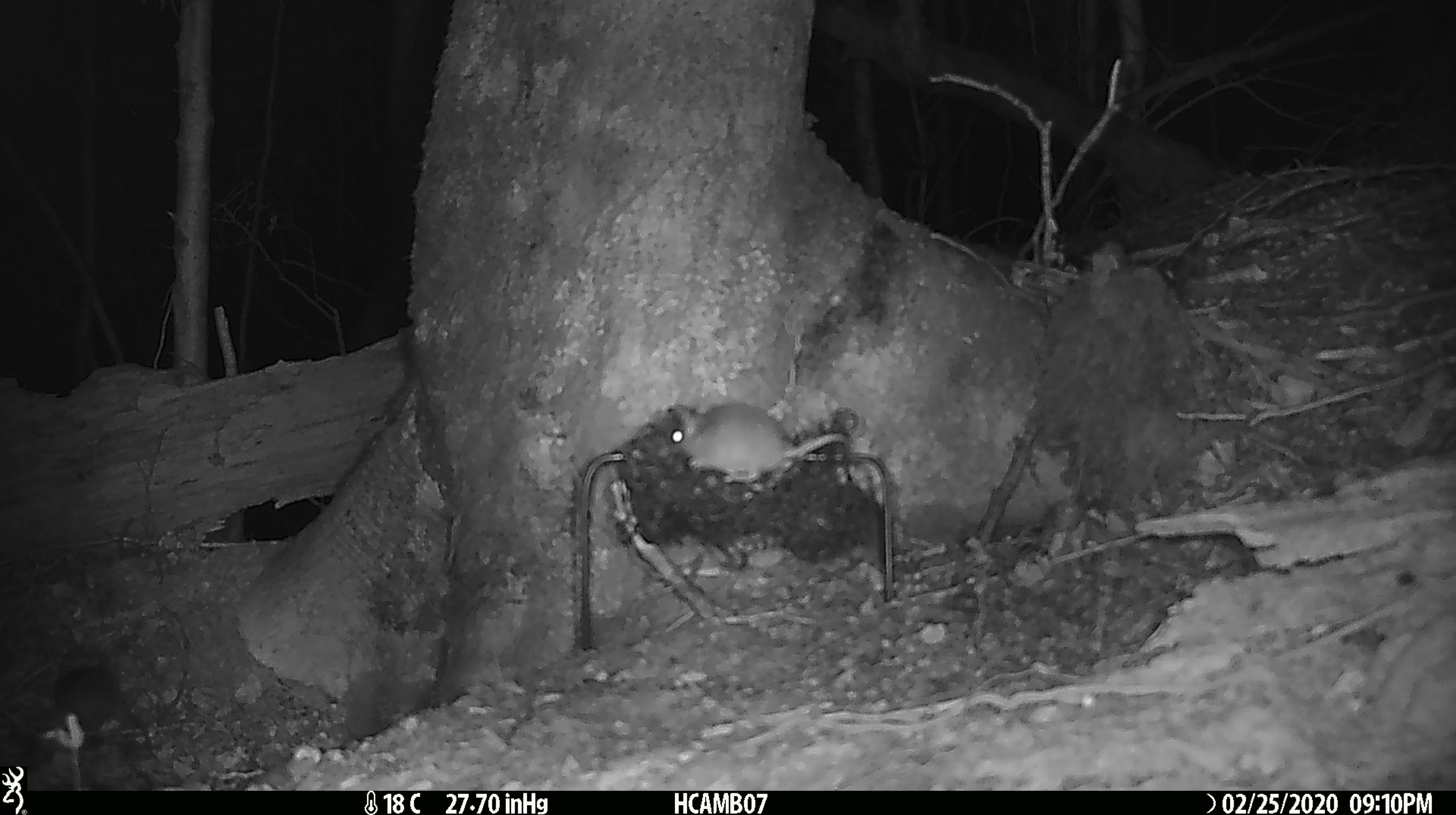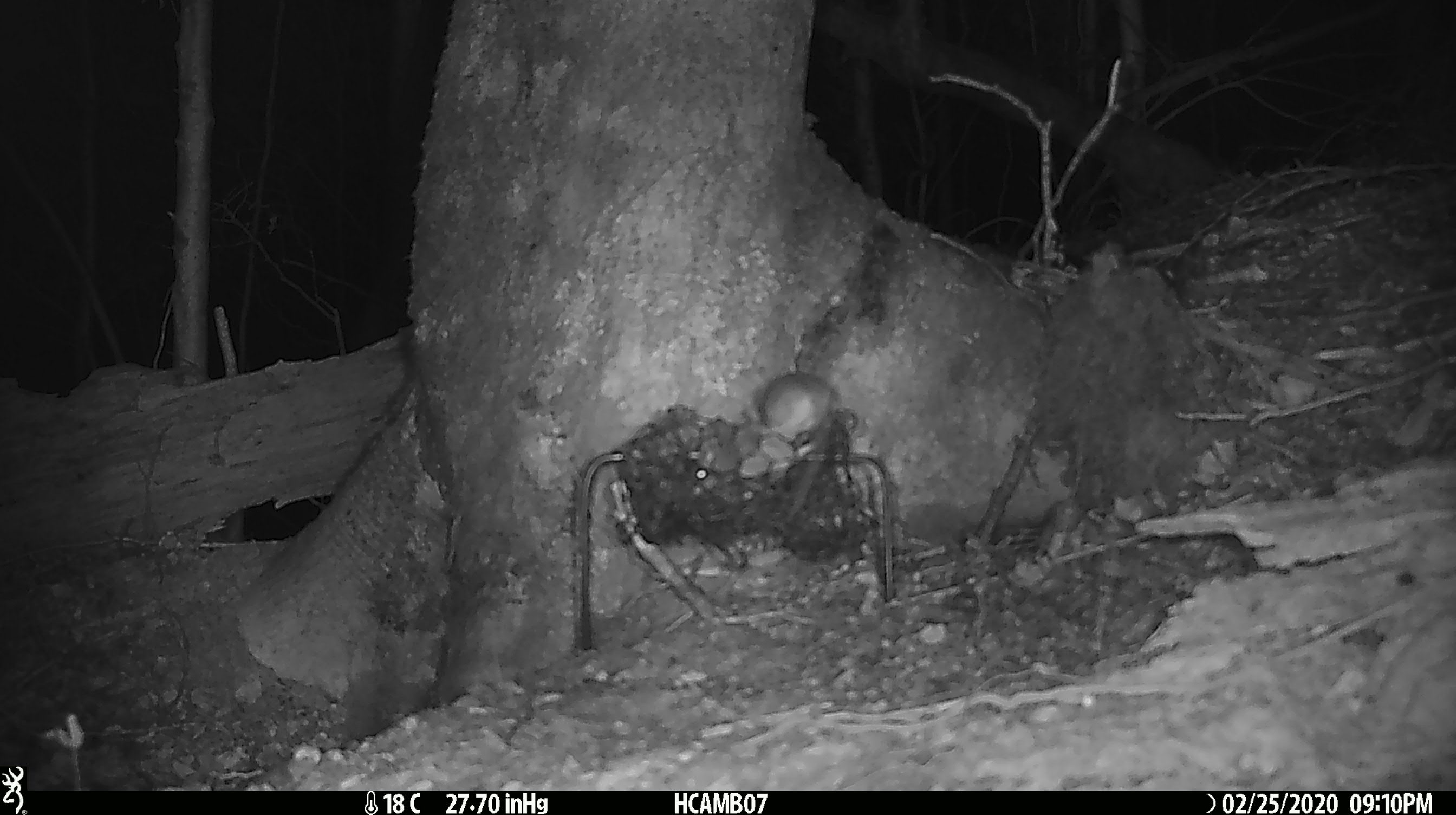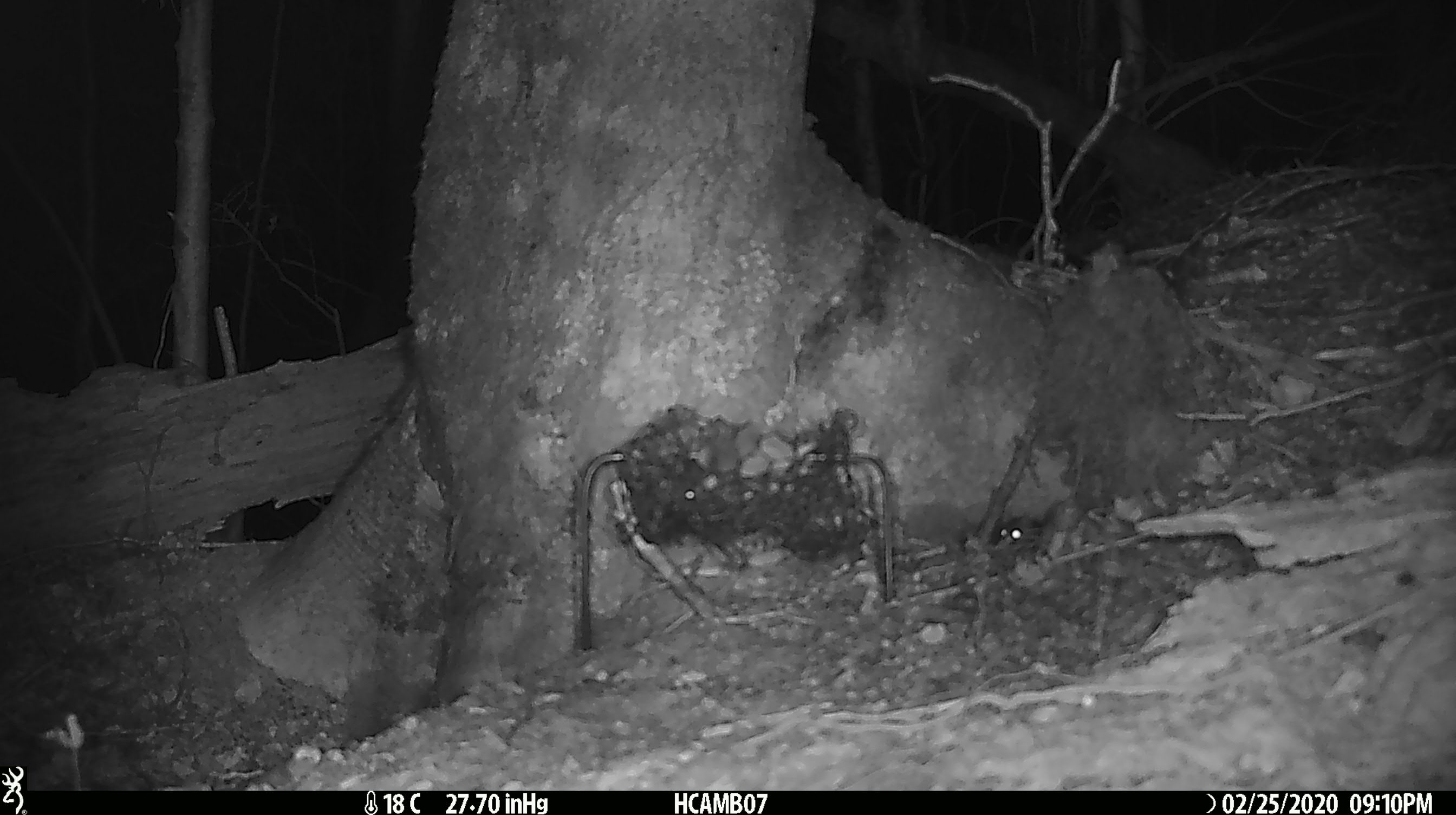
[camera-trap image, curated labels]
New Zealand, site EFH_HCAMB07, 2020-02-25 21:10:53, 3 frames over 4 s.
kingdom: Animalia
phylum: Chordata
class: Mammalia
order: Rodentia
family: Muridae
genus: Mus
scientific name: Mus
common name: mouse